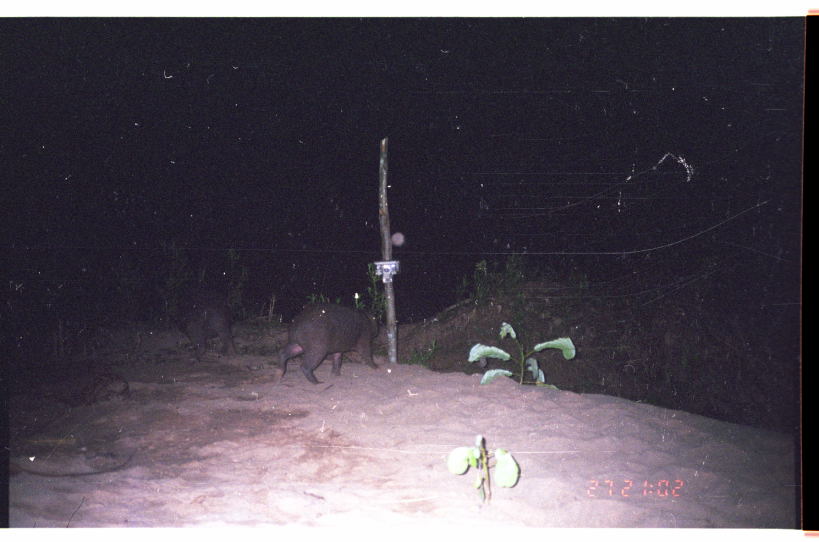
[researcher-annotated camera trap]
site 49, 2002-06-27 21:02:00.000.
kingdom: Animalia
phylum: Chordata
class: Mammalia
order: Rodentia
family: Caviidae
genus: Hydrochoerus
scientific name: Hydrochoerus hydrochaeris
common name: capybara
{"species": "Hydrochoerus hydrochaeris (capybara)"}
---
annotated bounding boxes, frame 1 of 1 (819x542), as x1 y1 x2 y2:
hydrochoerus hydrochaeris: 275 302 382 384; 166 286 239 368